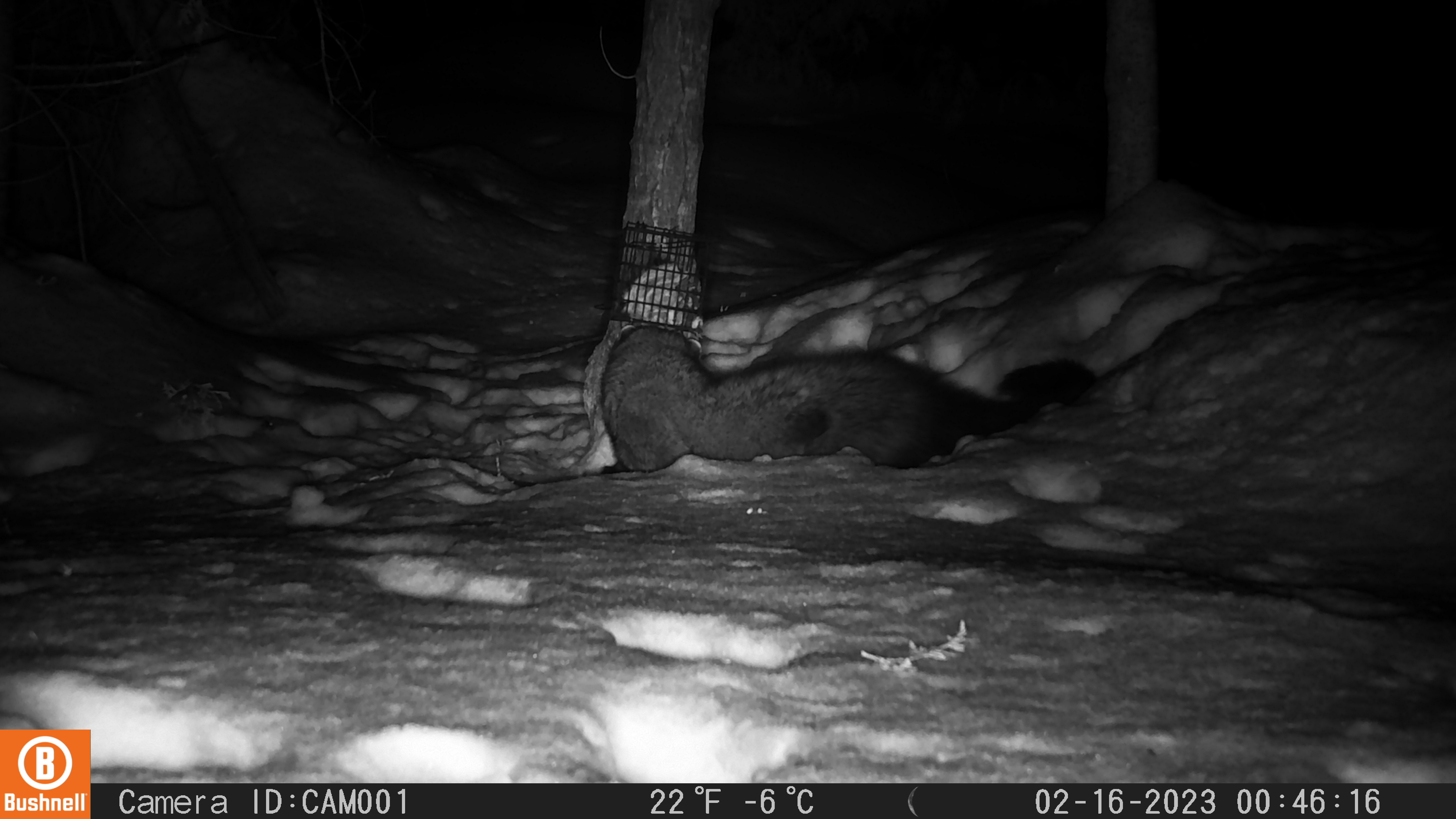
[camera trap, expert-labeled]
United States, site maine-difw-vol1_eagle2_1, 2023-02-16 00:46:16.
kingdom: Animalia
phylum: Chordata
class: Mammalia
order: Carnivora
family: Mustelidae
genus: Pekania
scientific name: Pekania pennanti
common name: fisher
Fisher (Pekania pennanti).